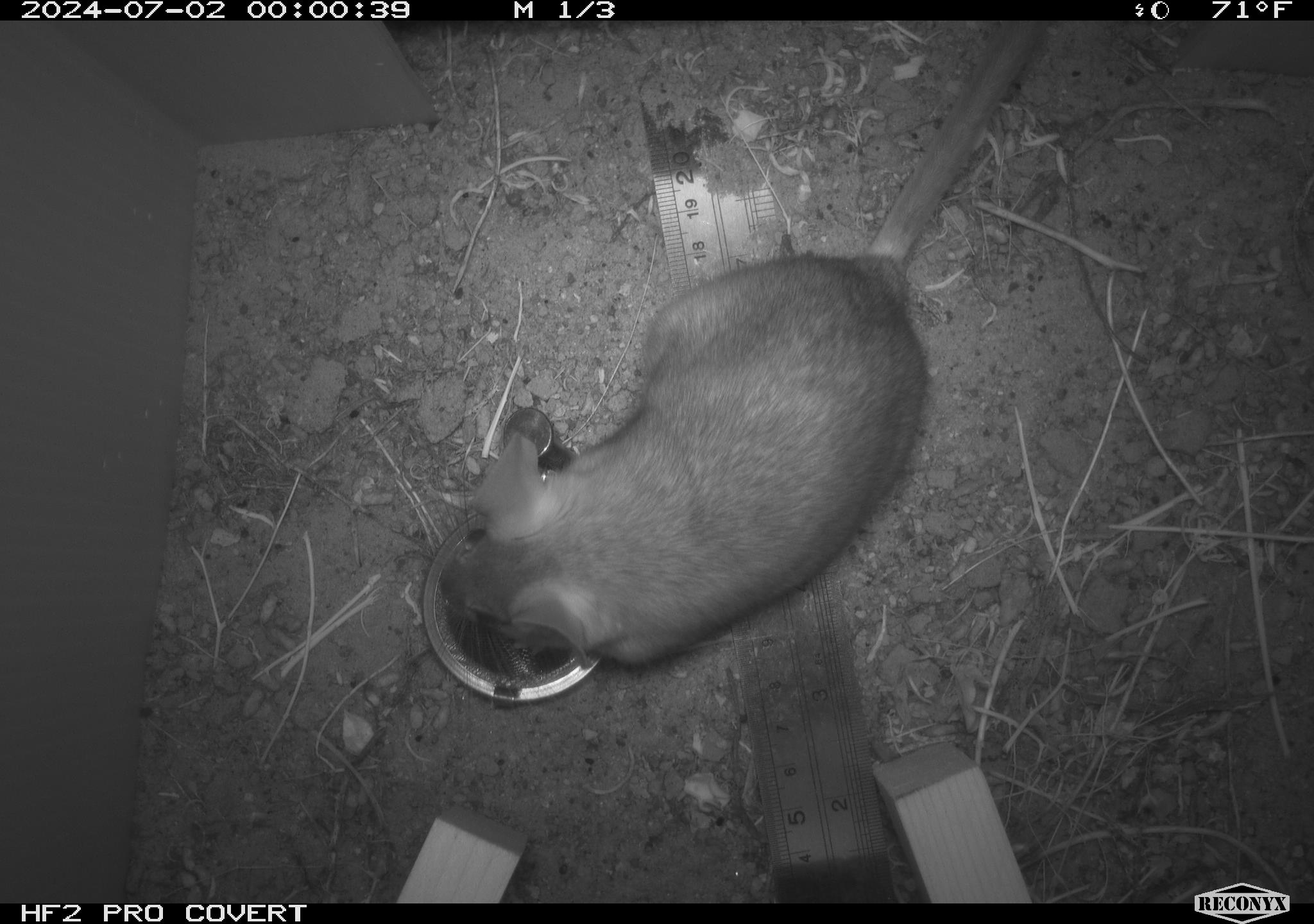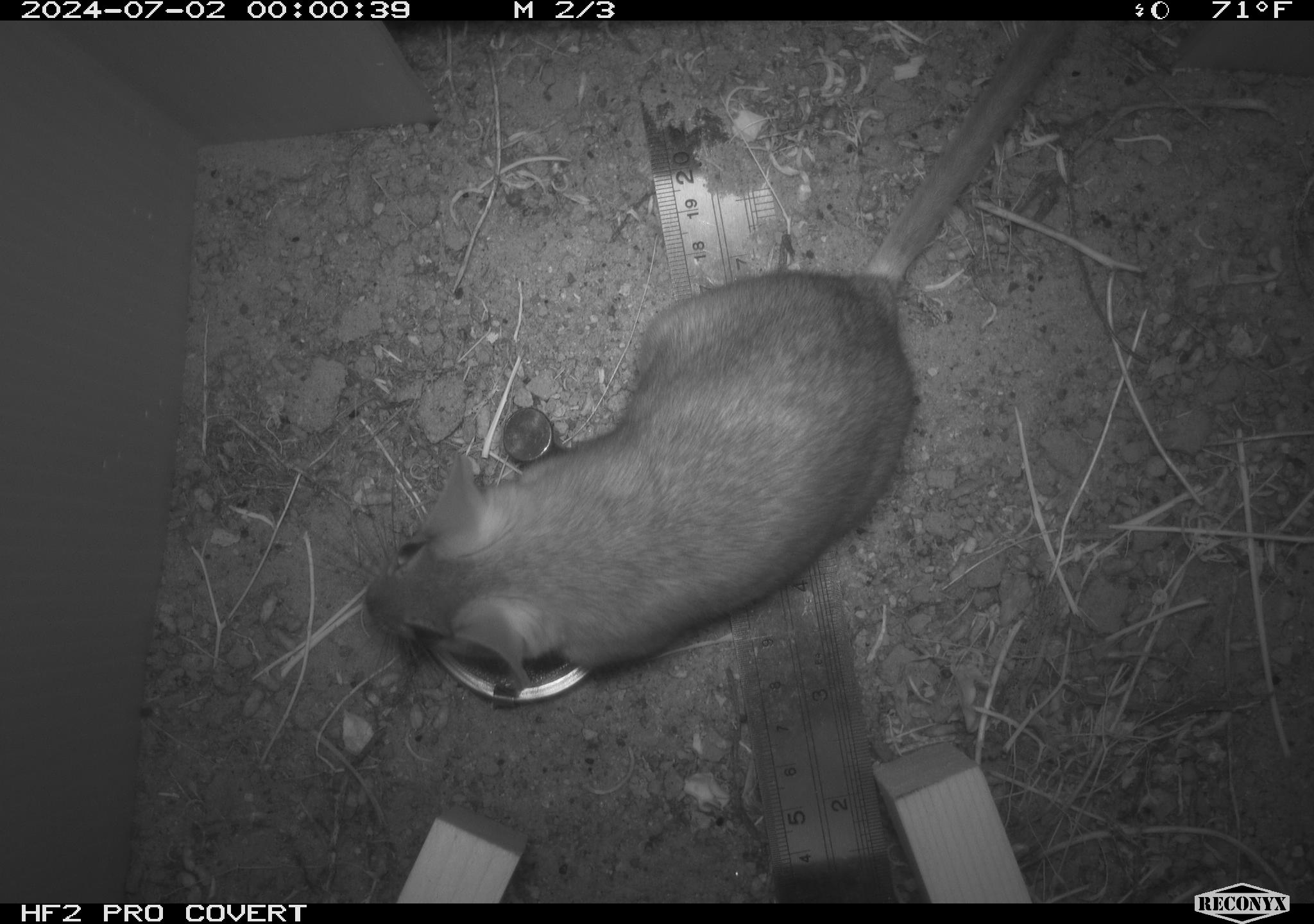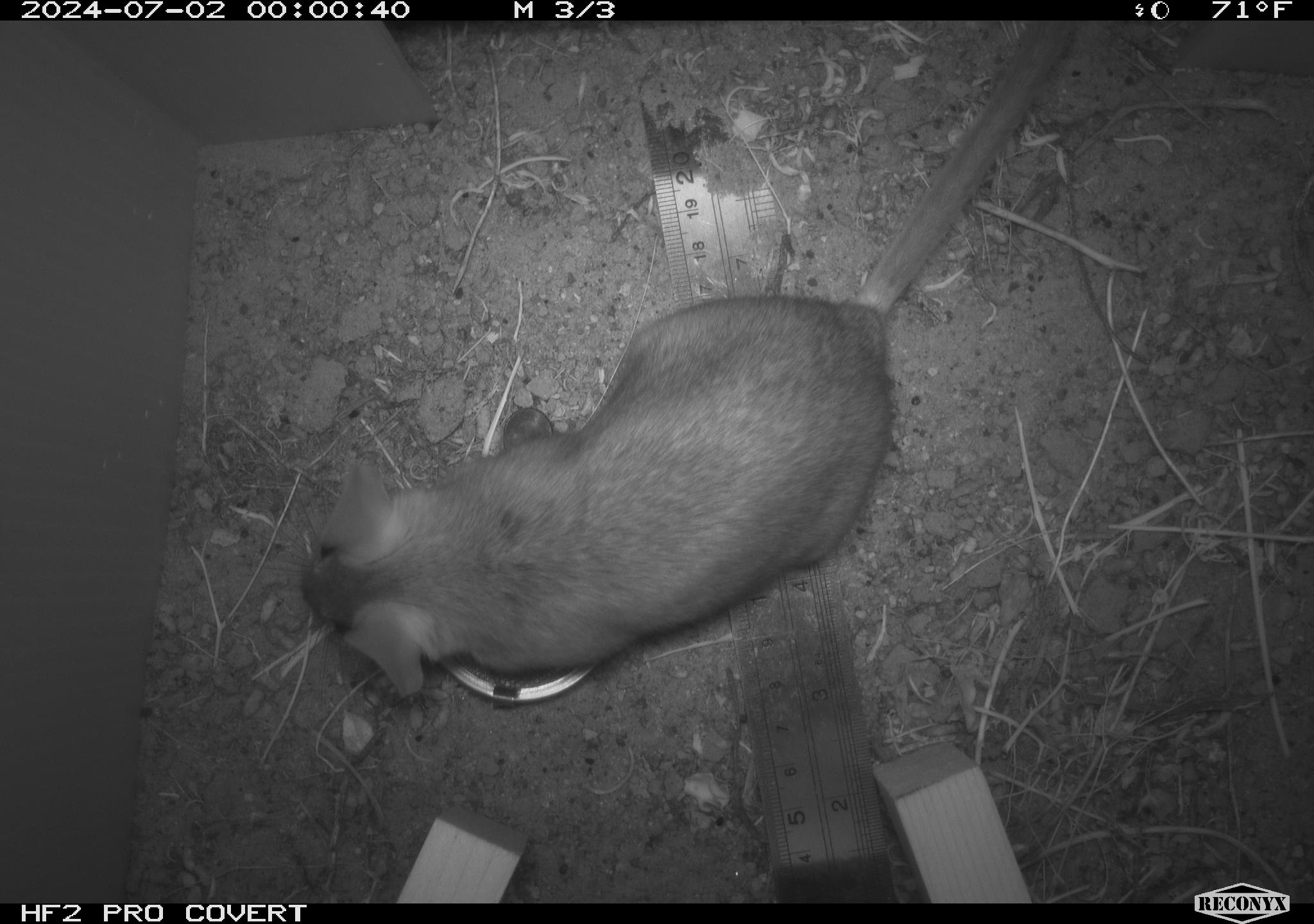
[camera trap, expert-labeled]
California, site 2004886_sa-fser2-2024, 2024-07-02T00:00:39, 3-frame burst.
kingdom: Animalia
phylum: Chordata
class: Mammalia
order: Rodentia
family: Cricetidae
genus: Neotoma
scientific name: Neotoma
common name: pack rat or woodrat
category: neotoma species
Neotoma species (pack rat or woodrat) (Neotoma).